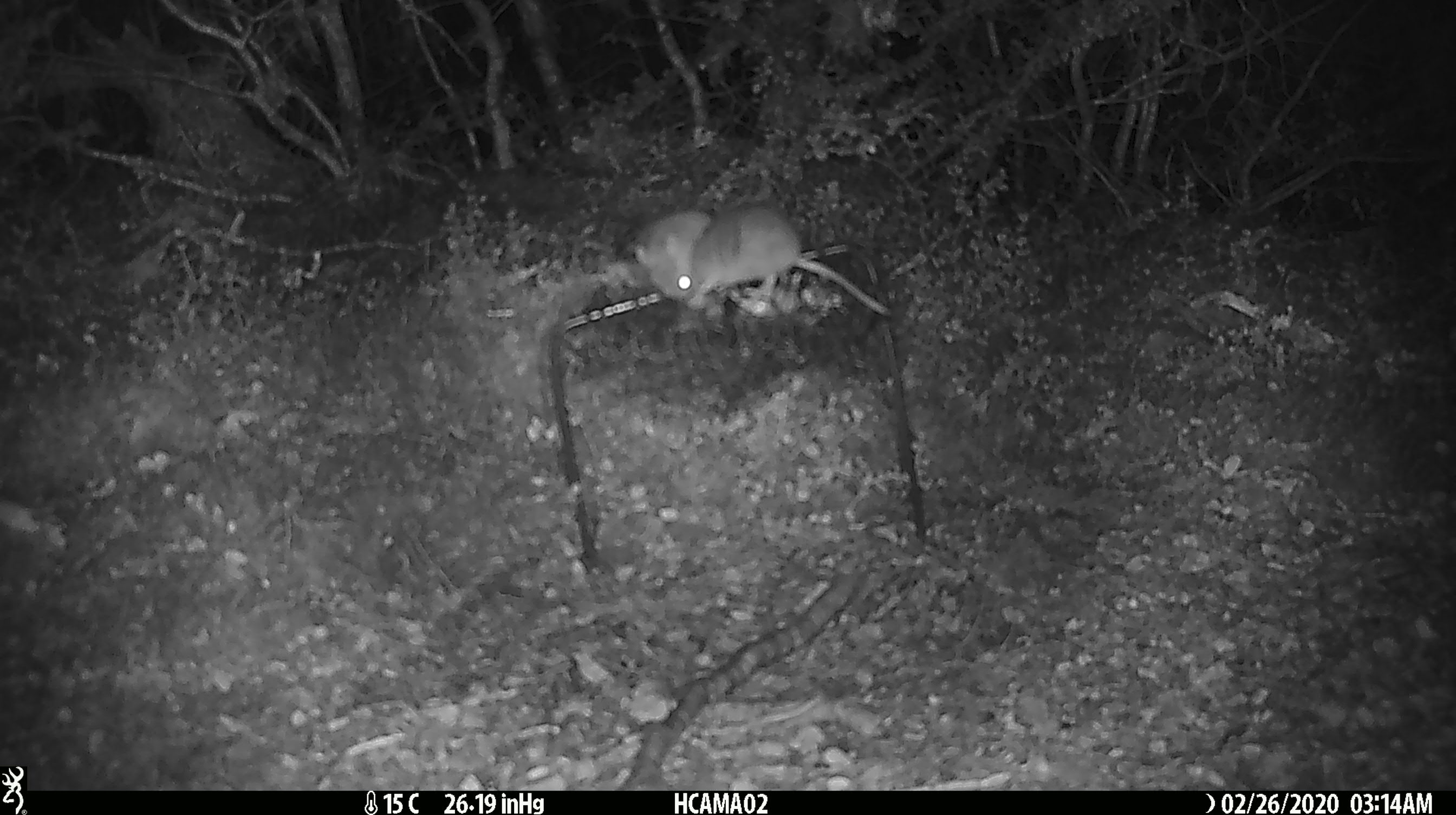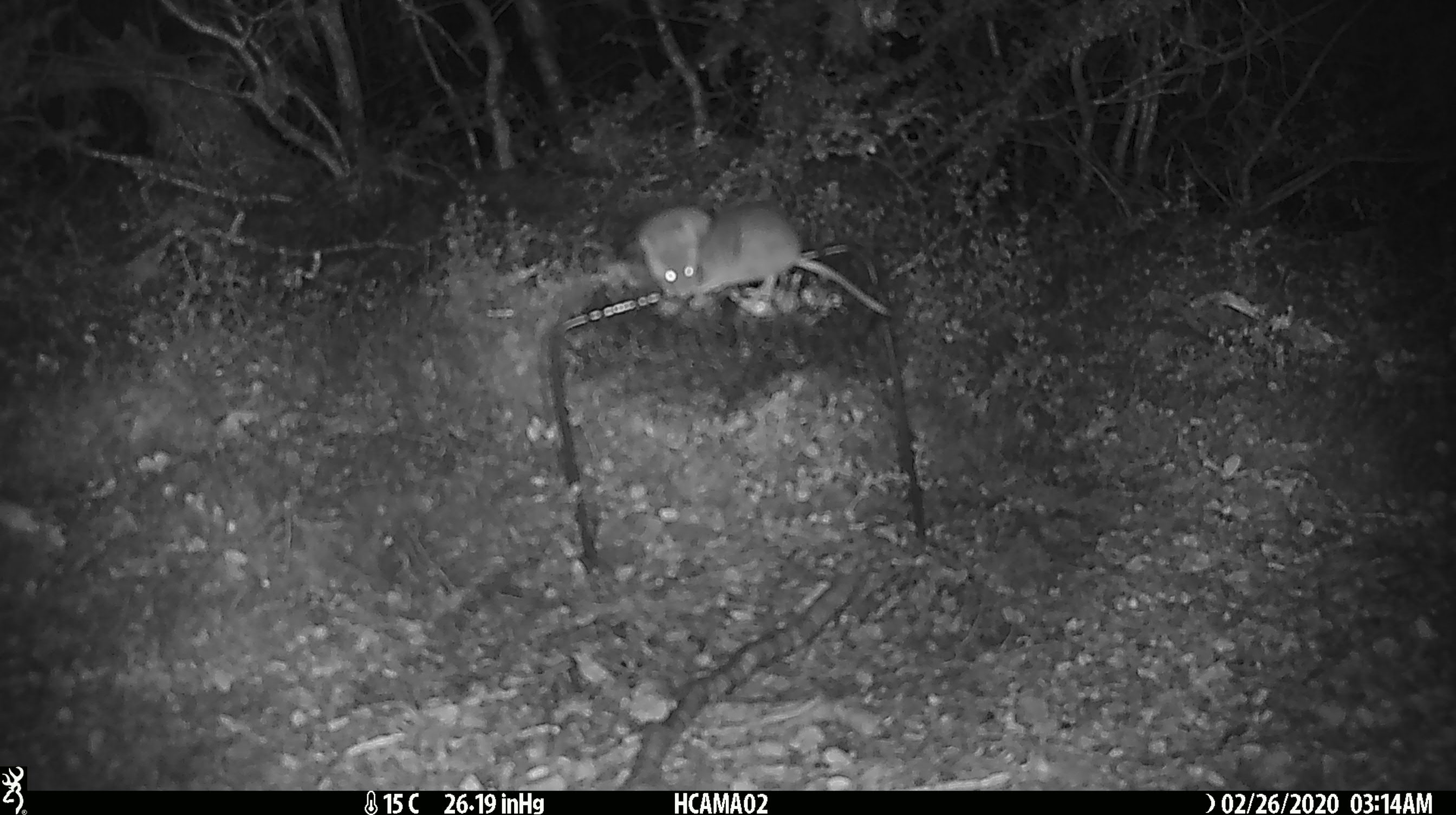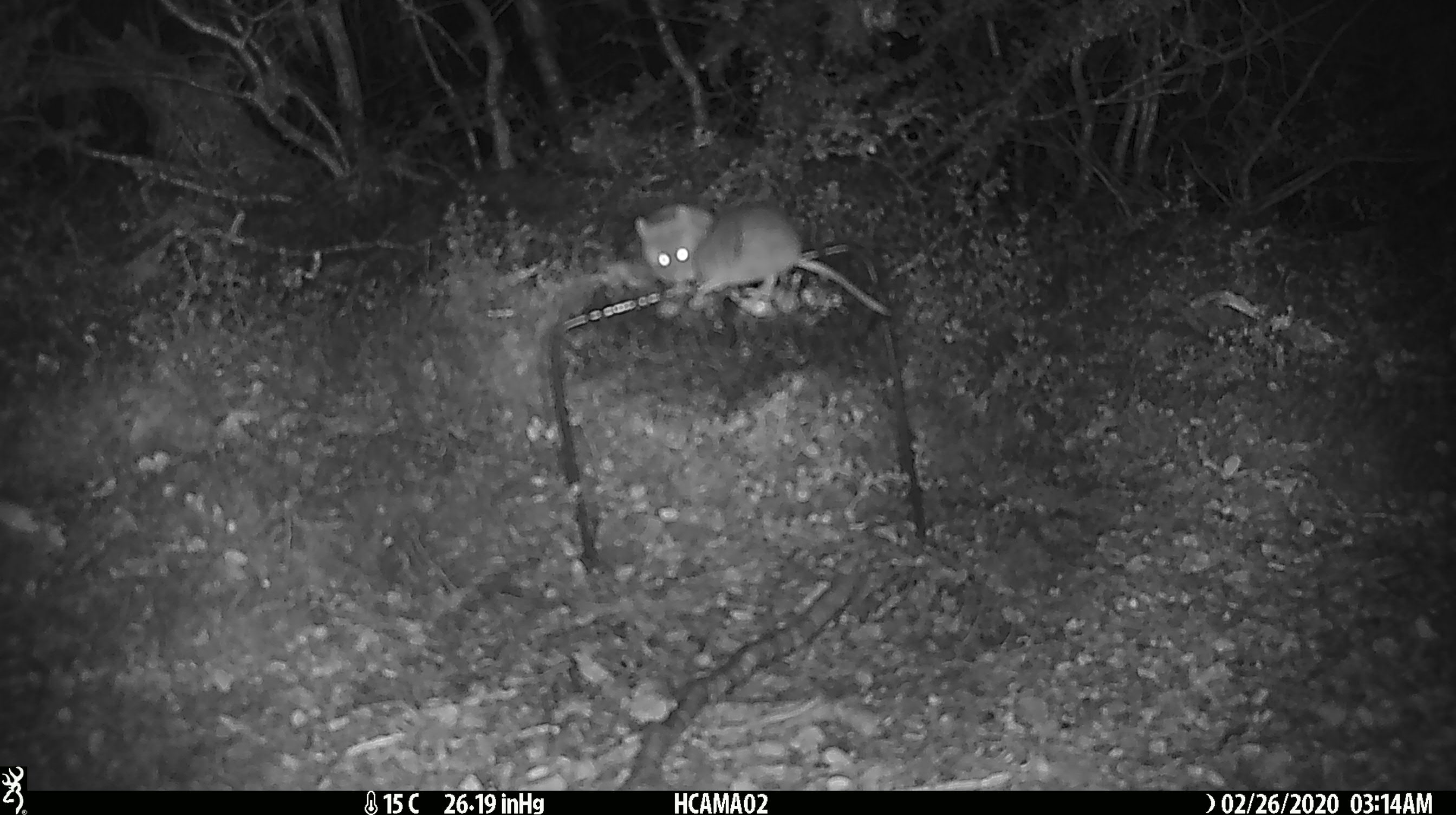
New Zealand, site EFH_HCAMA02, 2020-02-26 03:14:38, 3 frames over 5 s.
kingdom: Animalia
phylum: Chordata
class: Mammalia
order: Rodentia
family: Muridae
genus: Mus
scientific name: Mus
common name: mouse